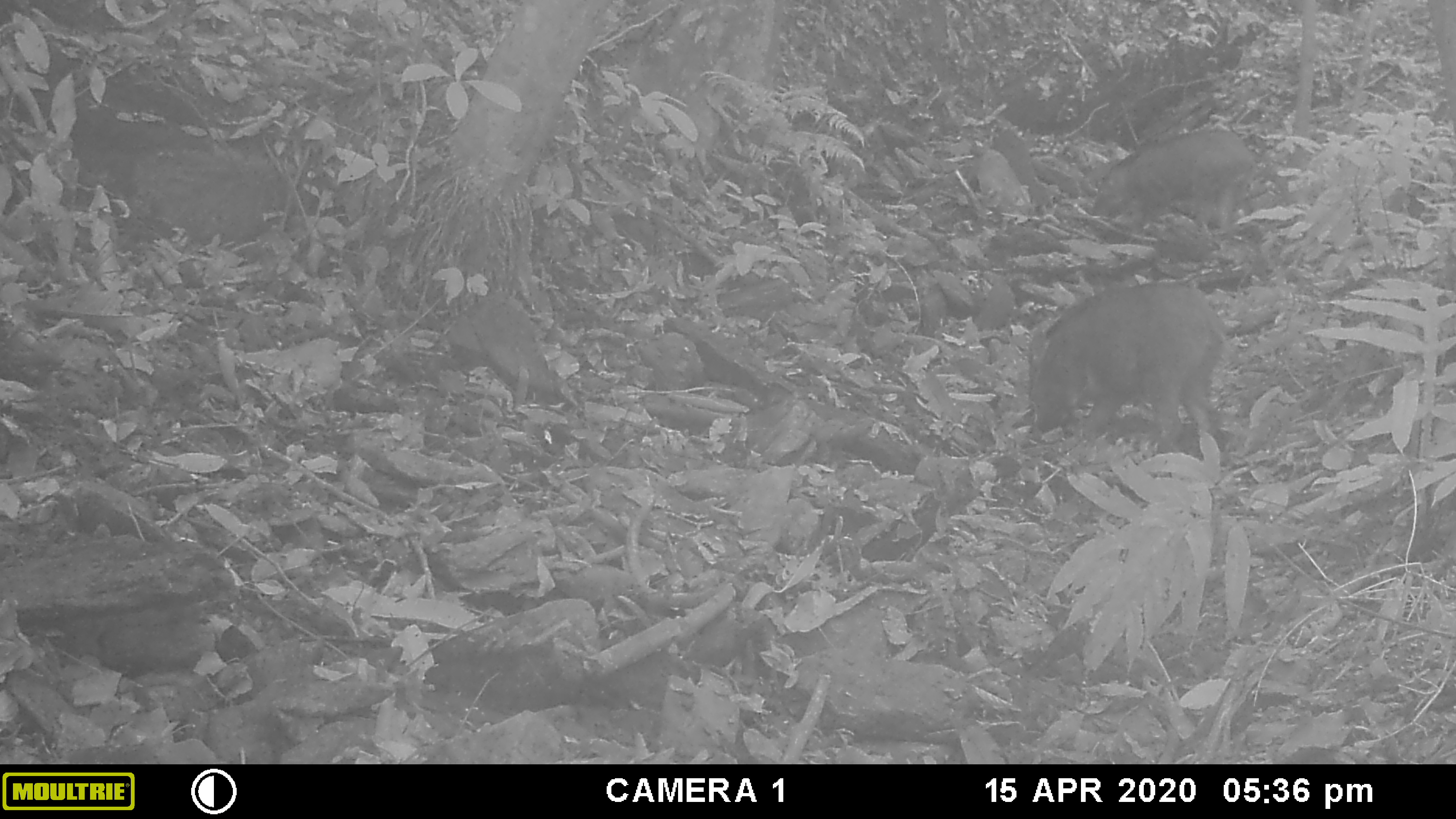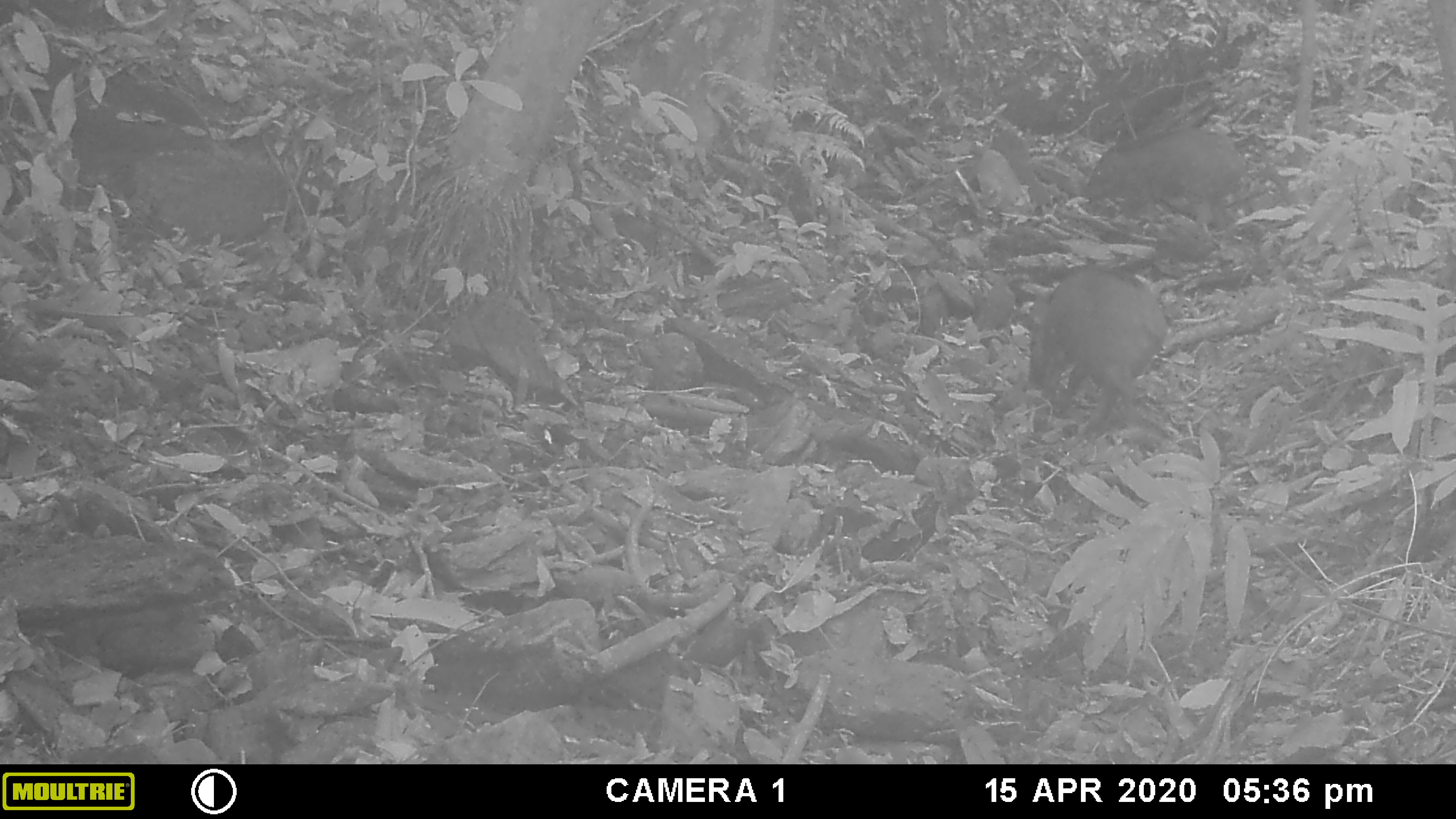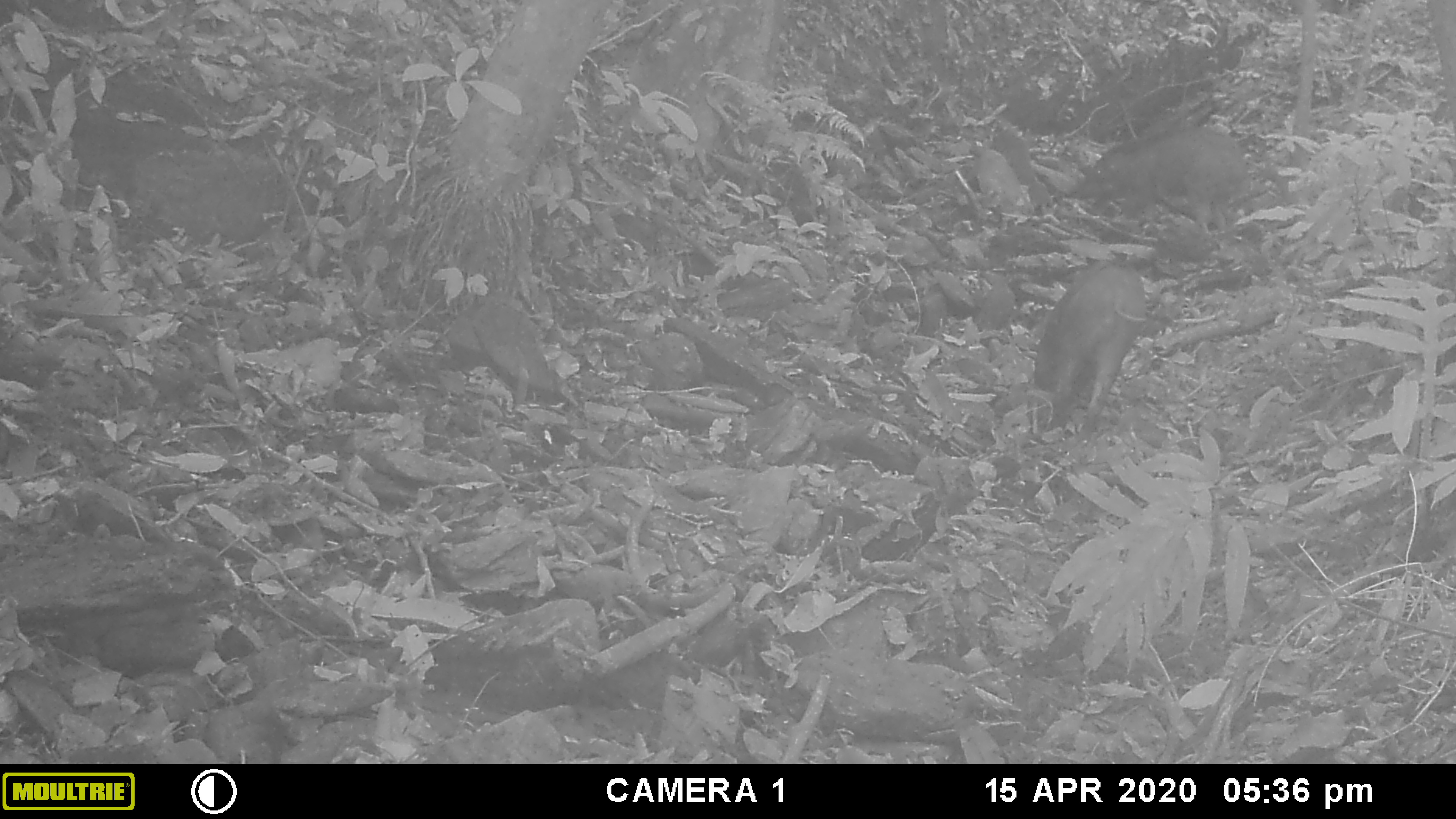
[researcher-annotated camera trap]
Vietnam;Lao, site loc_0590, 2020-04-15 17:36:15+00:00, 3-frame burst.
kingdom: Animalia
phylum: Chordata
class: Mammalia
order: Artiodactyla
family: Suidae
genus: Sus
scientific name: Sus scrofa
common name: eurasian wild pig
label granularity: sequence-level